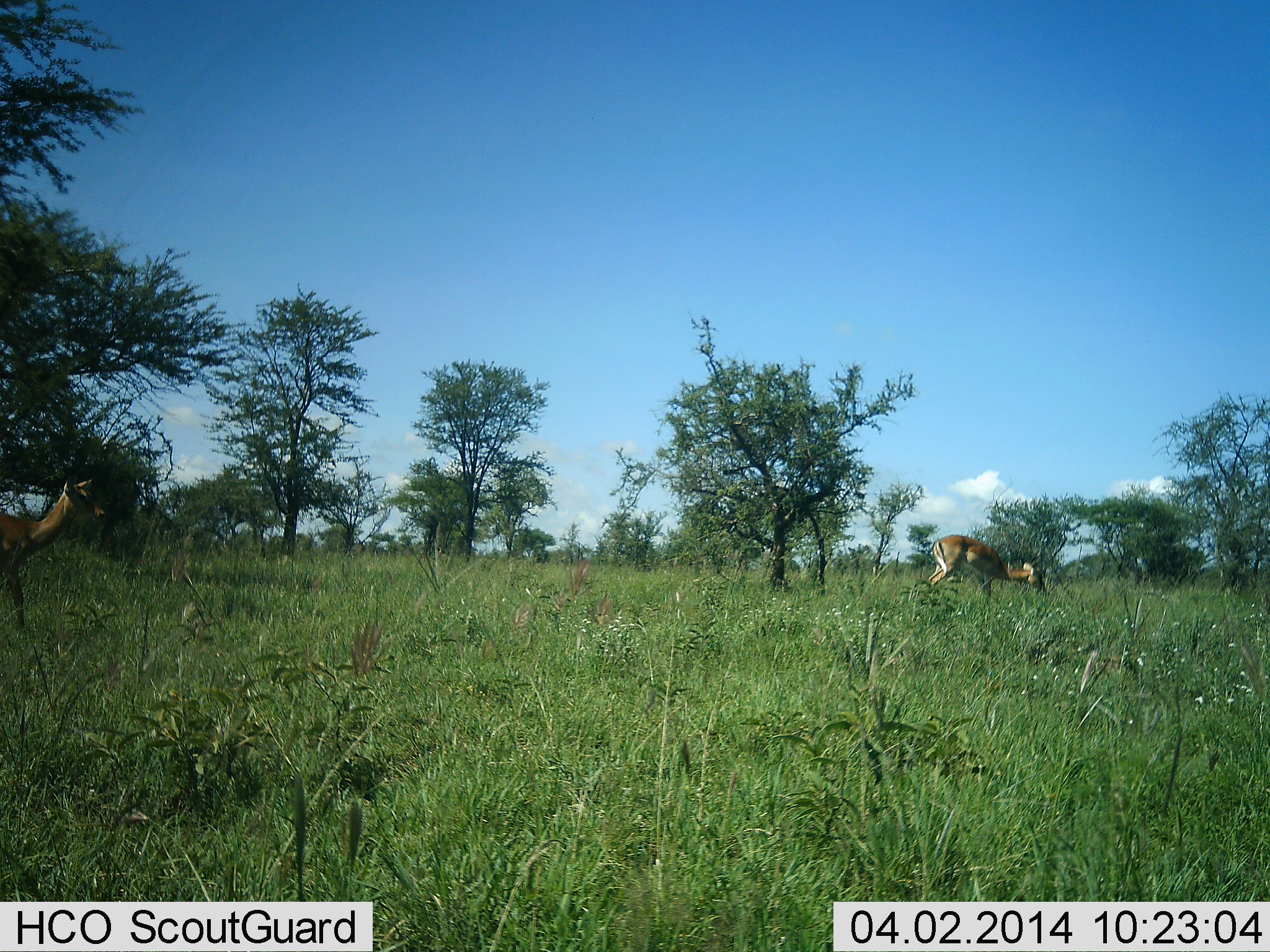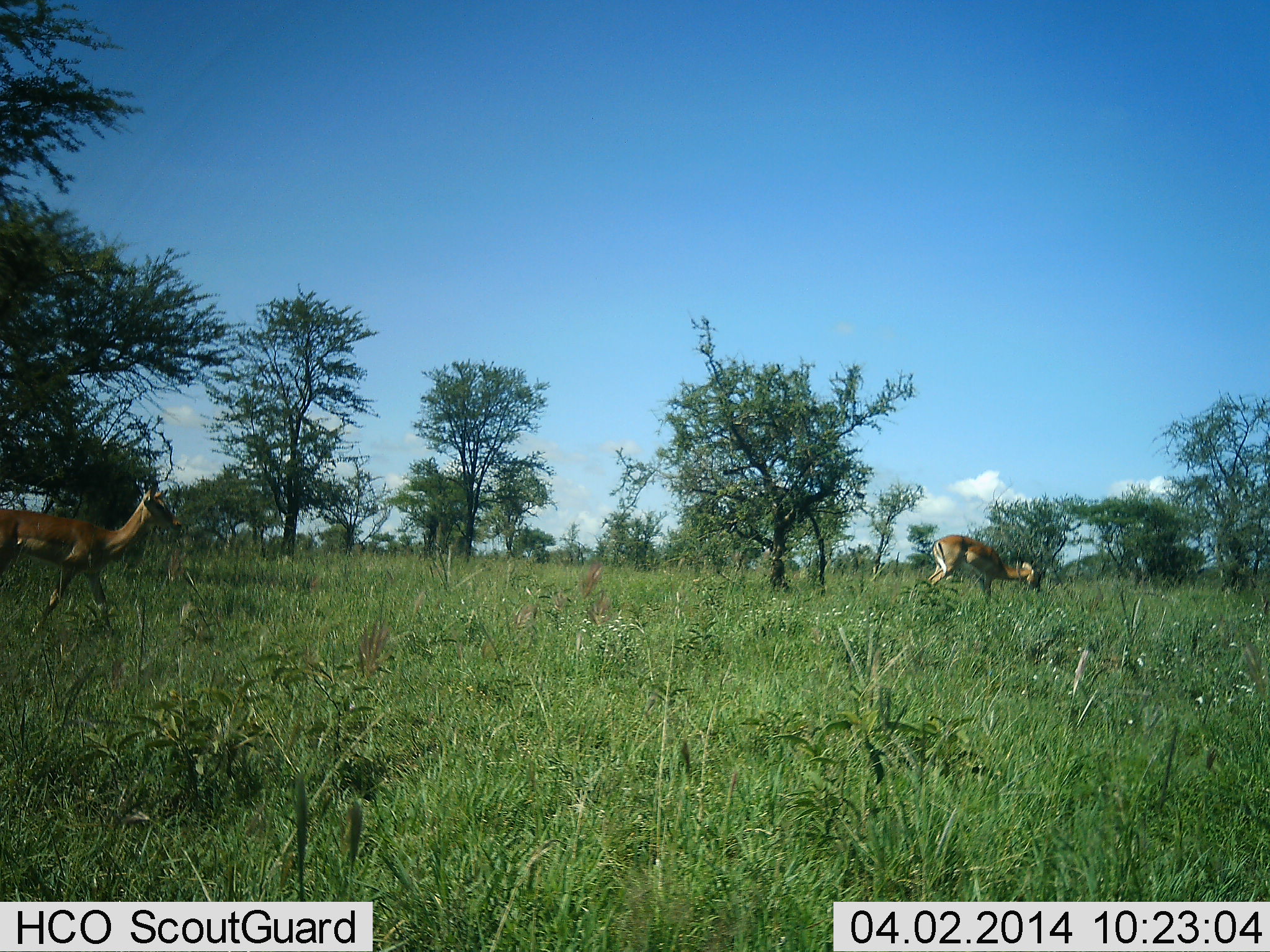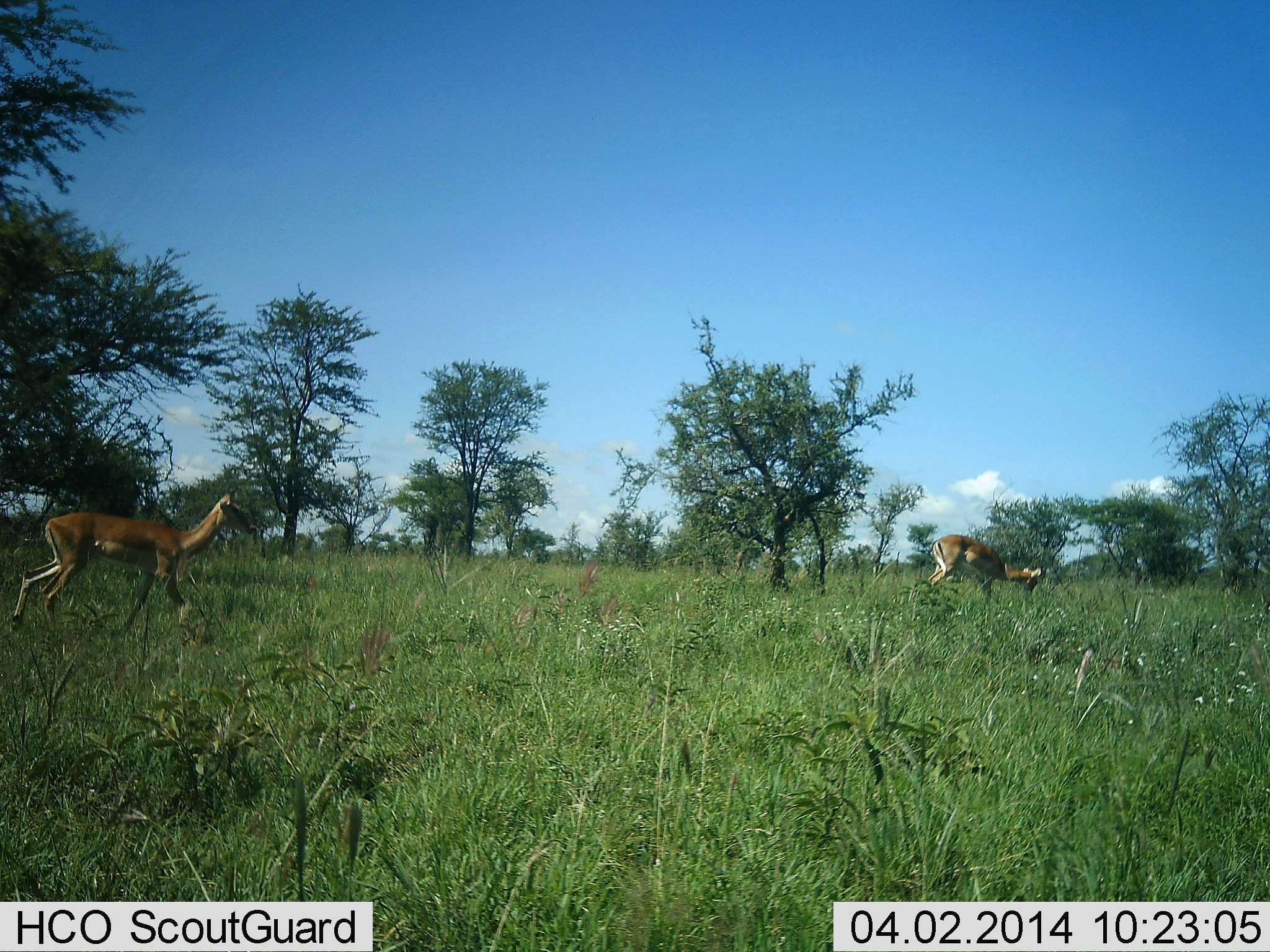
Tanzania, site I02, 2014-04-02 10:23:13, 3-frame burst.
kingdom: Animalia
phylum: Chordata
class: Mammalia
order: Artiodactyla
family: Bovidae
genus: Aepyceros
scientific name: Aepyceros melampus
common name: impala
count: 2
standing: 10%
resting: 0%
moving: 90%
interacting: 0%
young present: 0%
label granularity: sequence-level